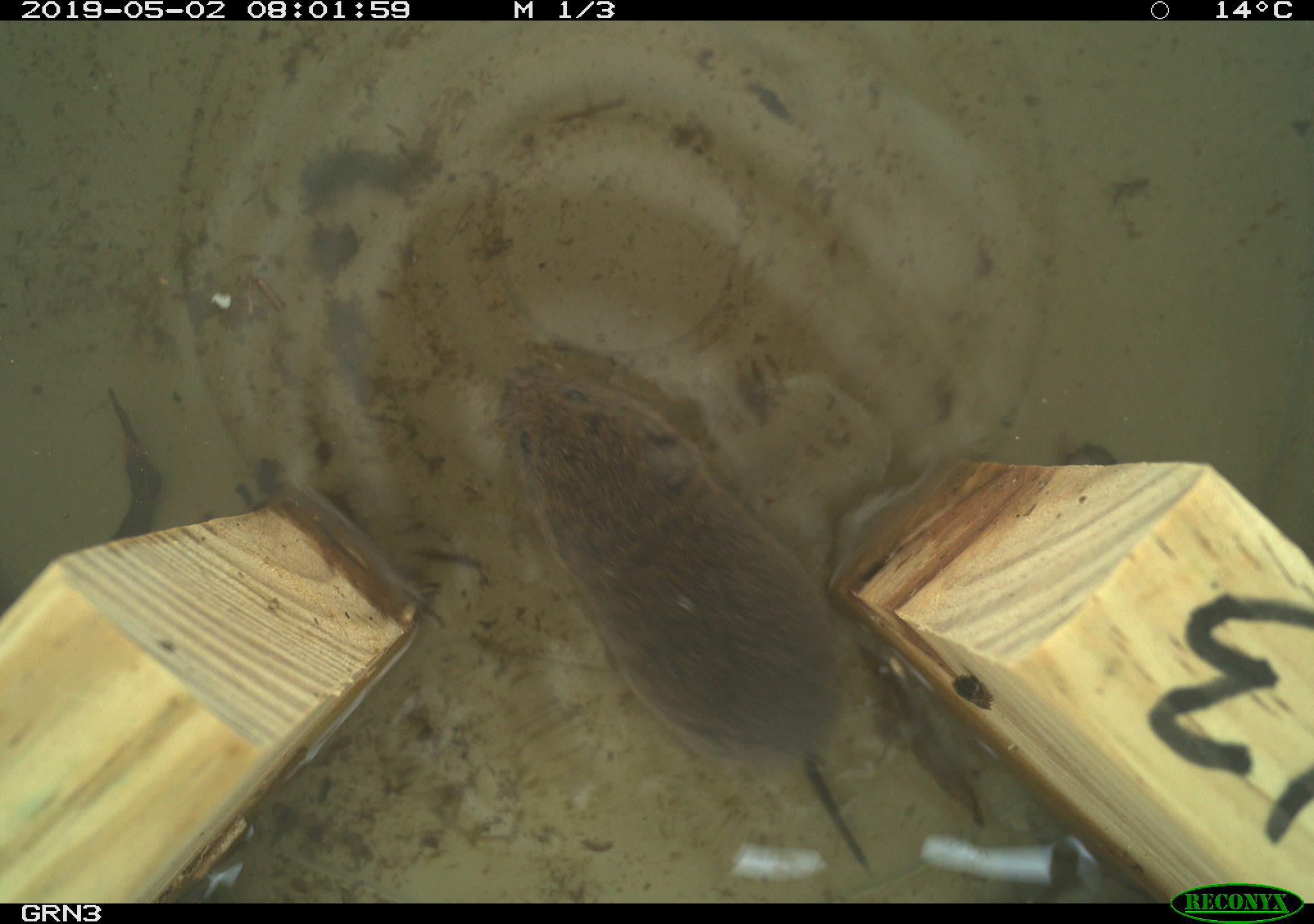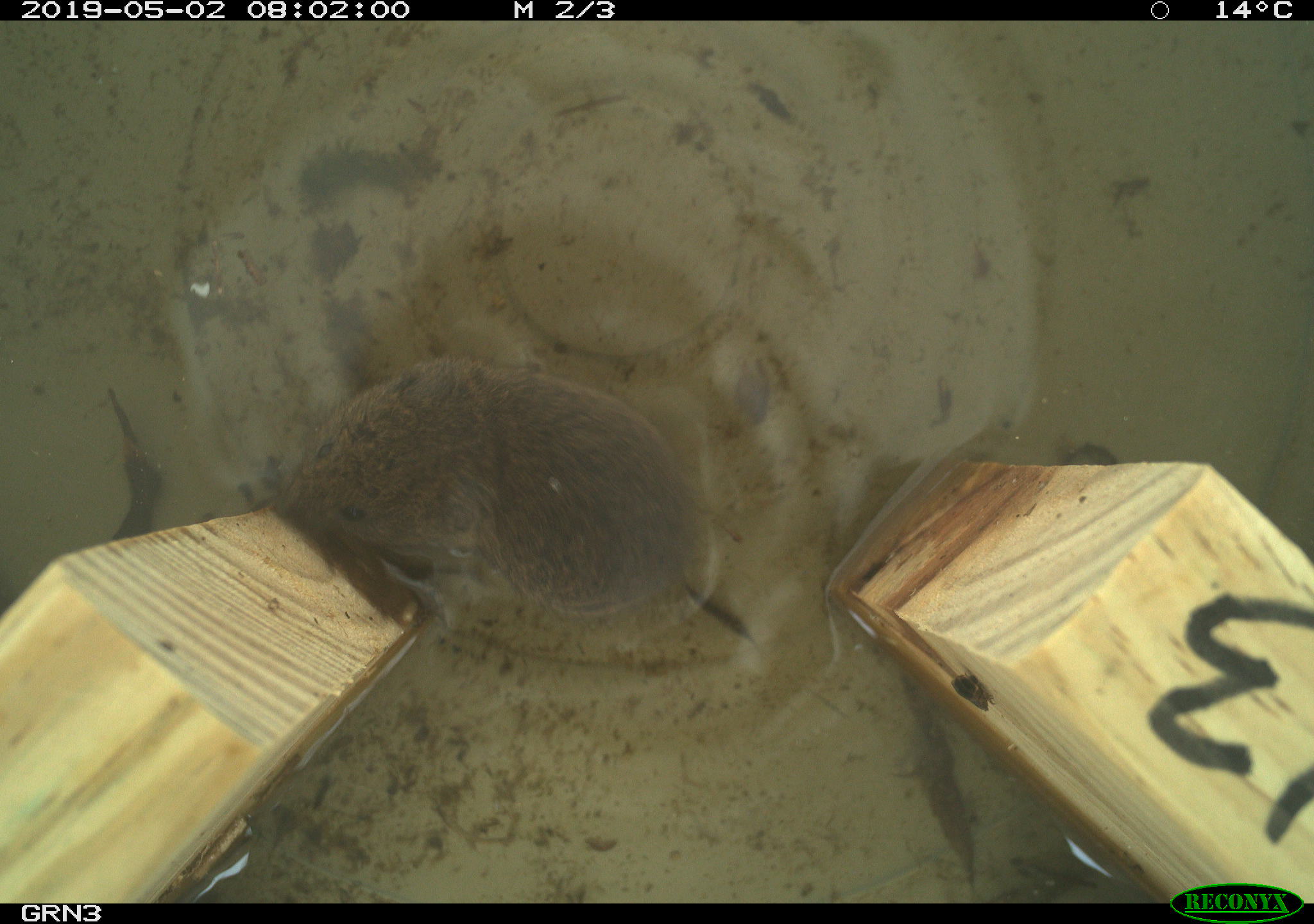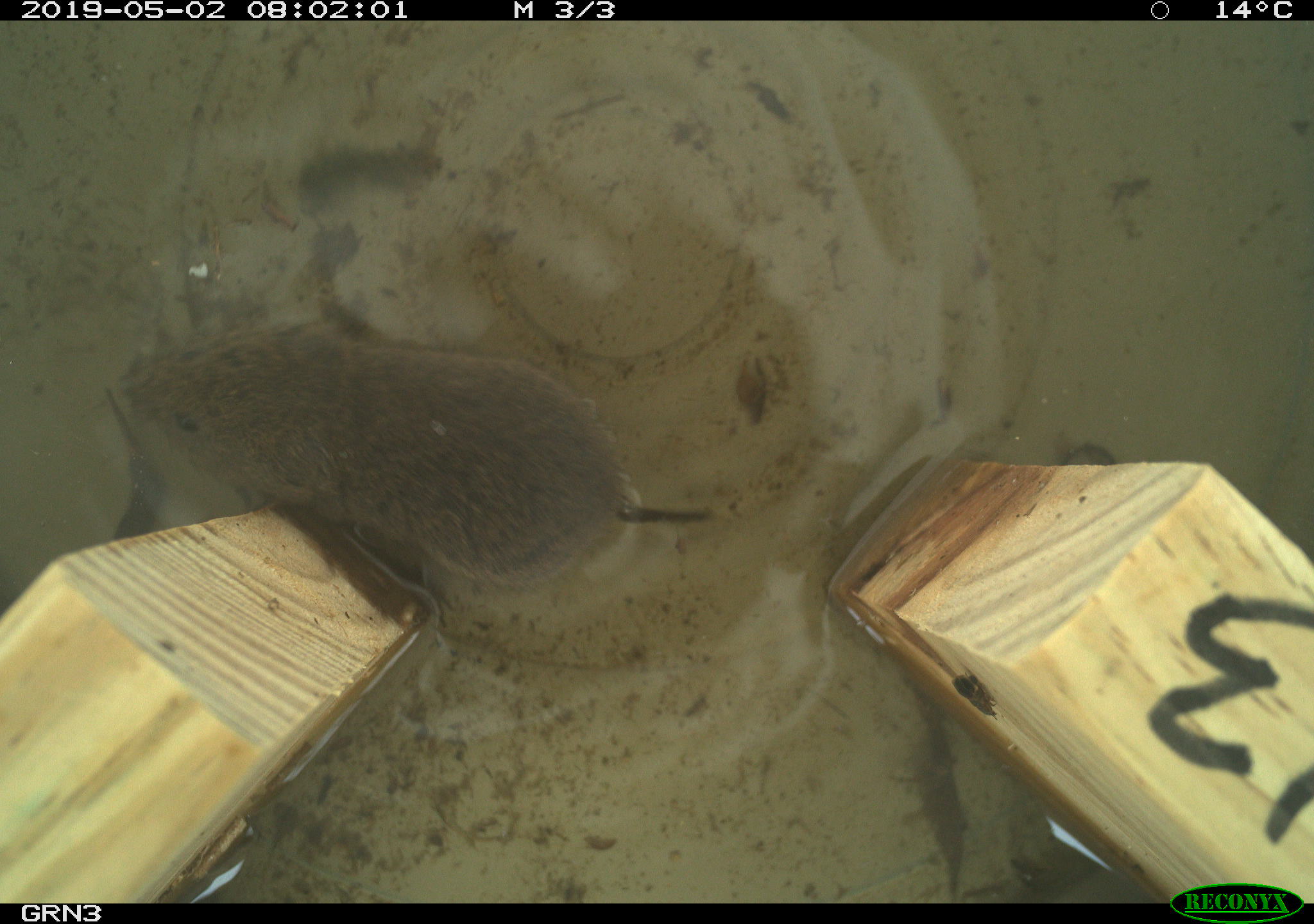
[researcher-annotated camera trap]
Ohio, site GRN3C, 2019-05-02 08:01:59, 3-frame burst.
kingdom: Animalia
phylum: Chordata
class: Mammalia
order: Rodentia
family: Cricetidae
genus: Microtus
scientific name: Microtus pennsylvanicus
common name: meadow vole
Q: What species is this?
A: Meadow vole (Microtus pennsylvanicus).